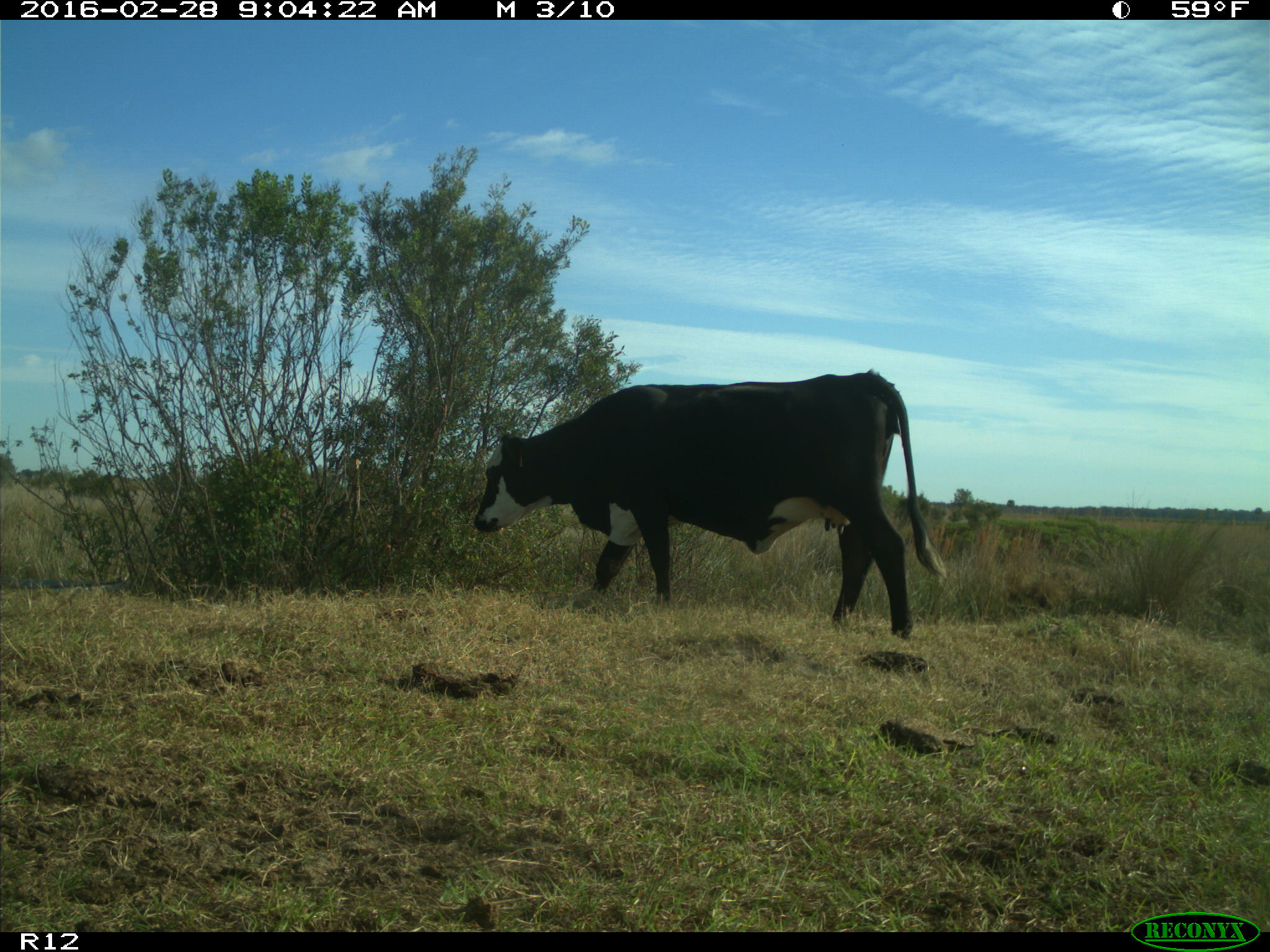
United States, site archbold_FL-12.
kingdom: Animalia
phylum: Chordata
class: Mammalia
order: Artiodactyla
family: Bovidae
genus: Bos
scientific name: Bos taurus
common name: domestic cow